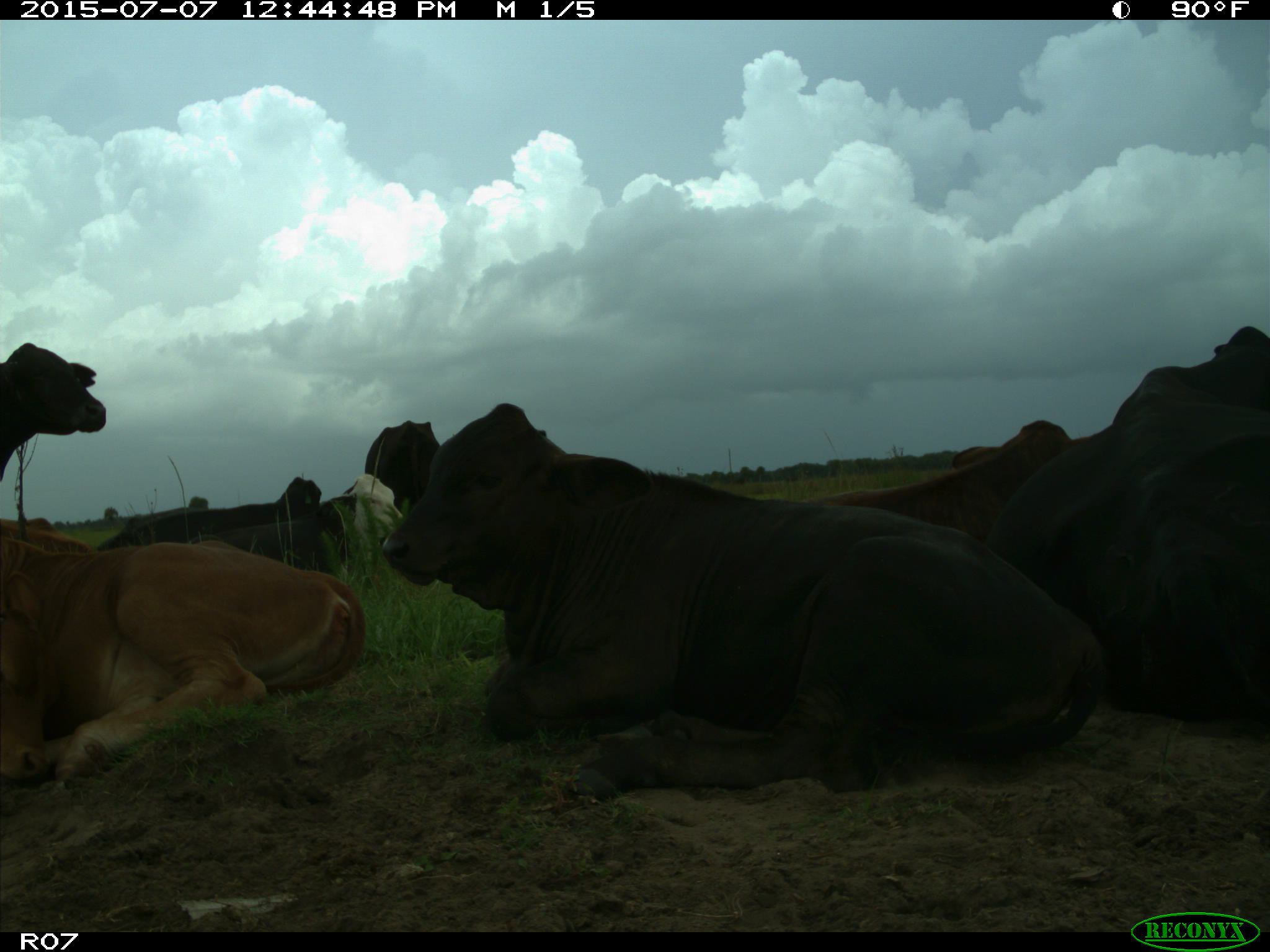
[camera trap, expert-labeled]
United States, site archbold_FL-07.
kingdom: Animalia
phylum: Chordata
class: Mammalia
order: Artiodactyla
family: Bovidae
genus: Bos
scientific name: Bos taurus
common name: domestic cow